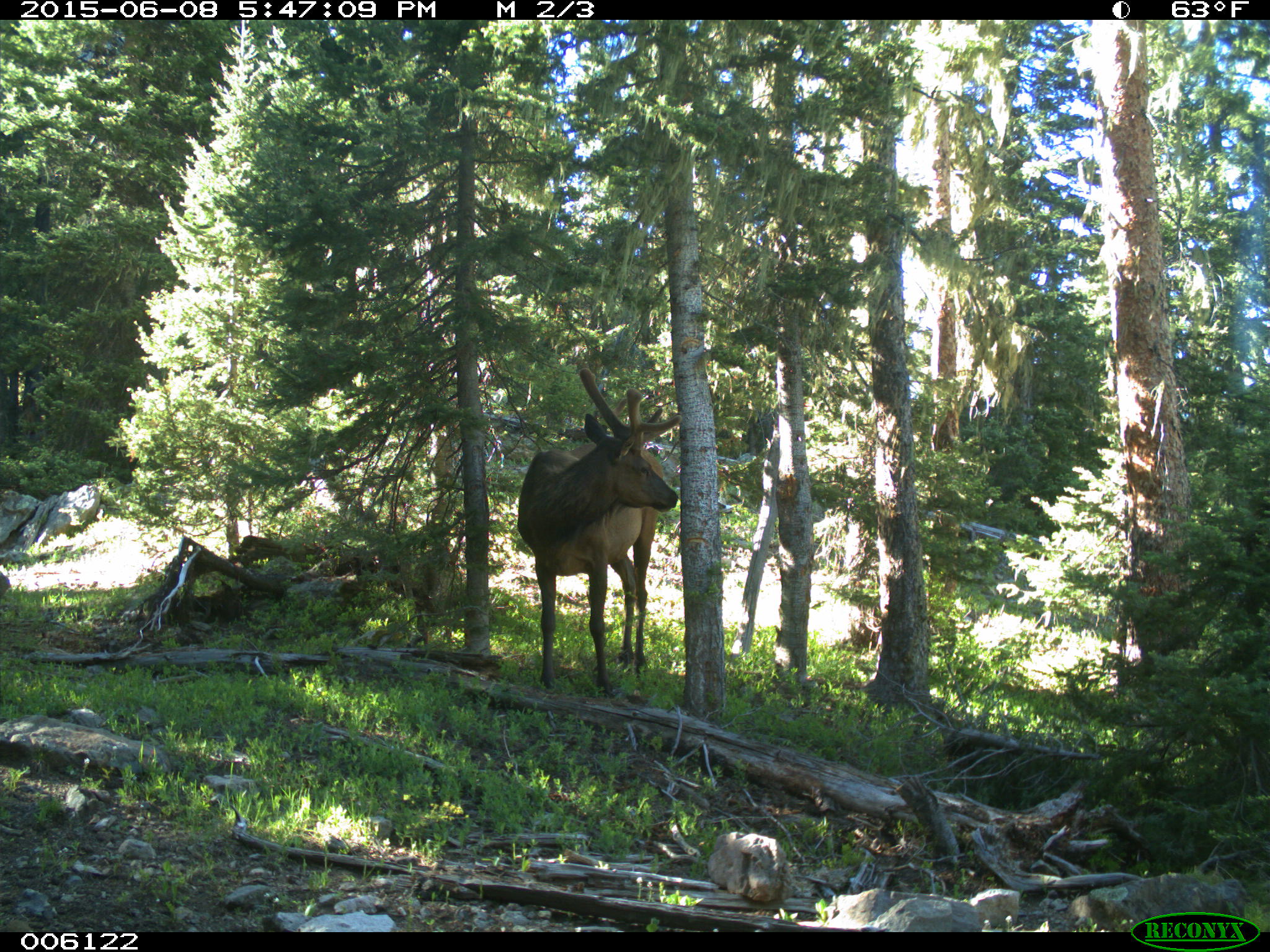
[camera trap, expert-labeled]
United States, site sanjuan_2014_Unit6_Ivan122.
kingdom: Animalia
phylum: Chordata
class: Mammalia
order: Artiodactyla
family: Cervidae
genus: Cervus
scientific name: Cervus elaphus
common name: red deer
Cervus elaphus (red deer).